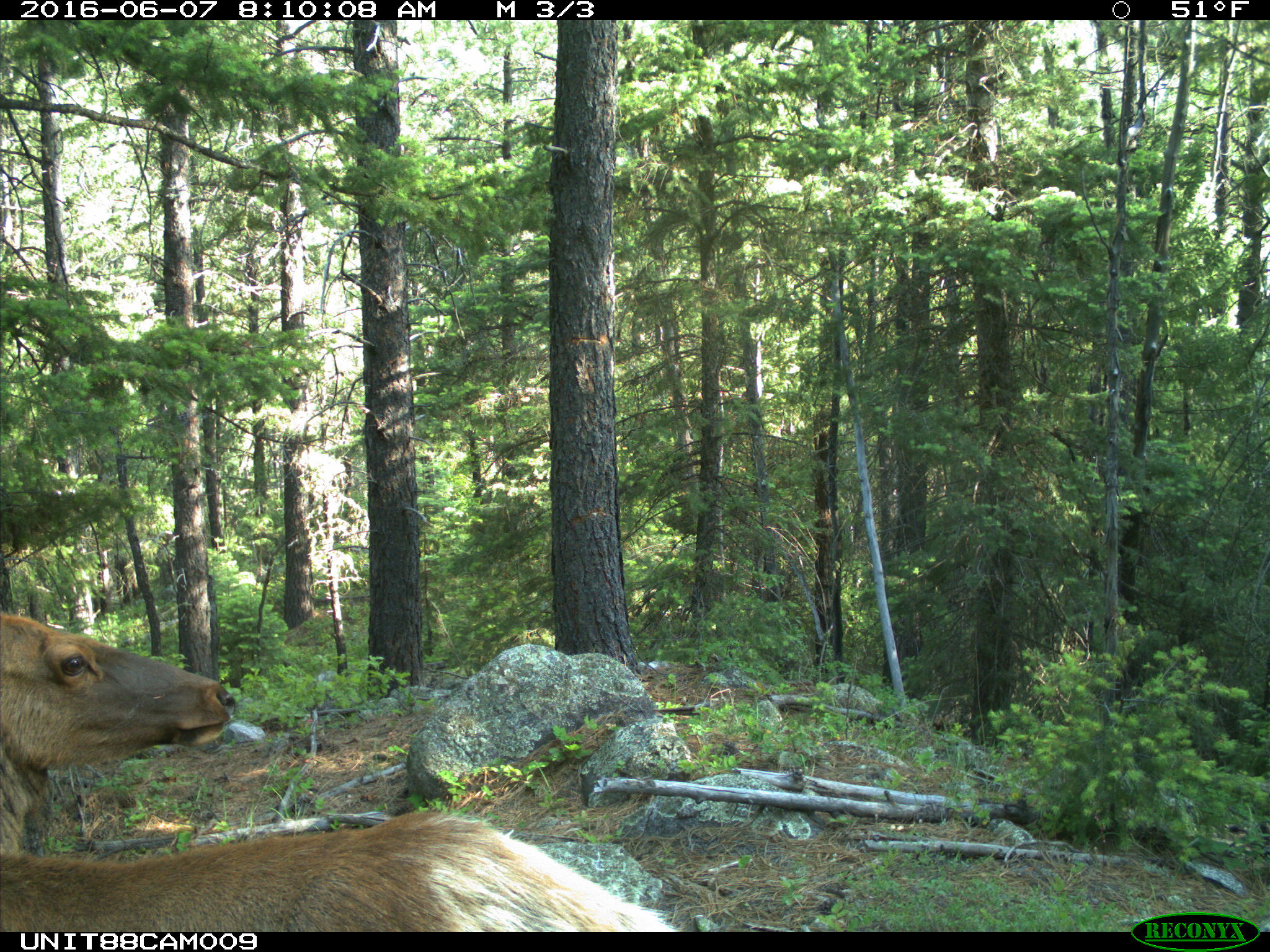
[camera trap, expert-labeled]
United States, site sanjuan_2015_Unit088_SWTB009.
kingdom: Animalia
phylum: Chordata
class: Mammalia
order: Artiodactyla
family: Cervidae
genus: Cervus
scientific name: Cervus elaphus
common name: red deer